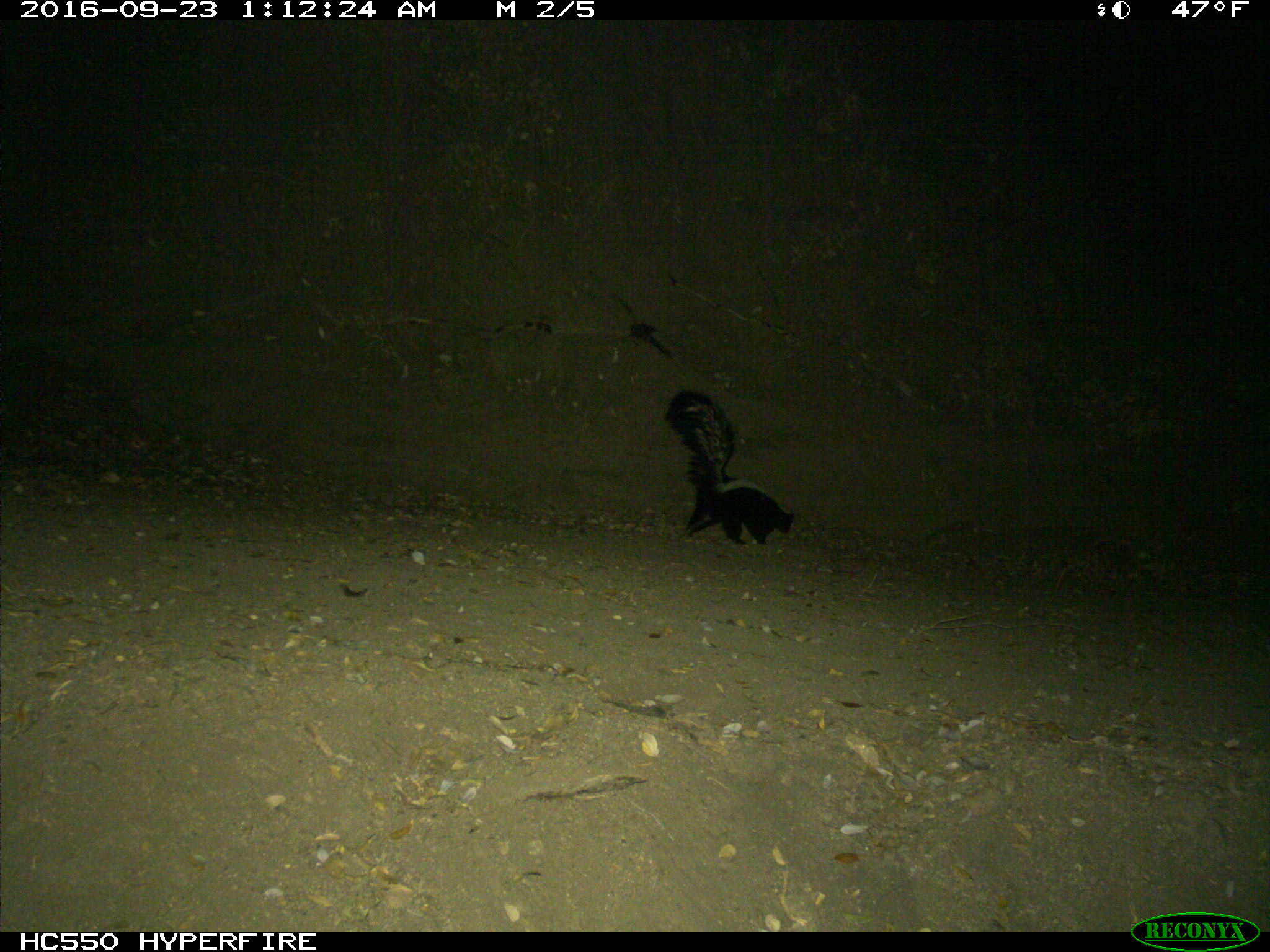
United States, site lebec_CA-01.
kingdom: Animalia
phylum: Chordata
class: Mammalia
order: Carnivora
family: Mephitidae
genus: Mephitis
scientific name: Mephitis mephitis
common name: striped skunk